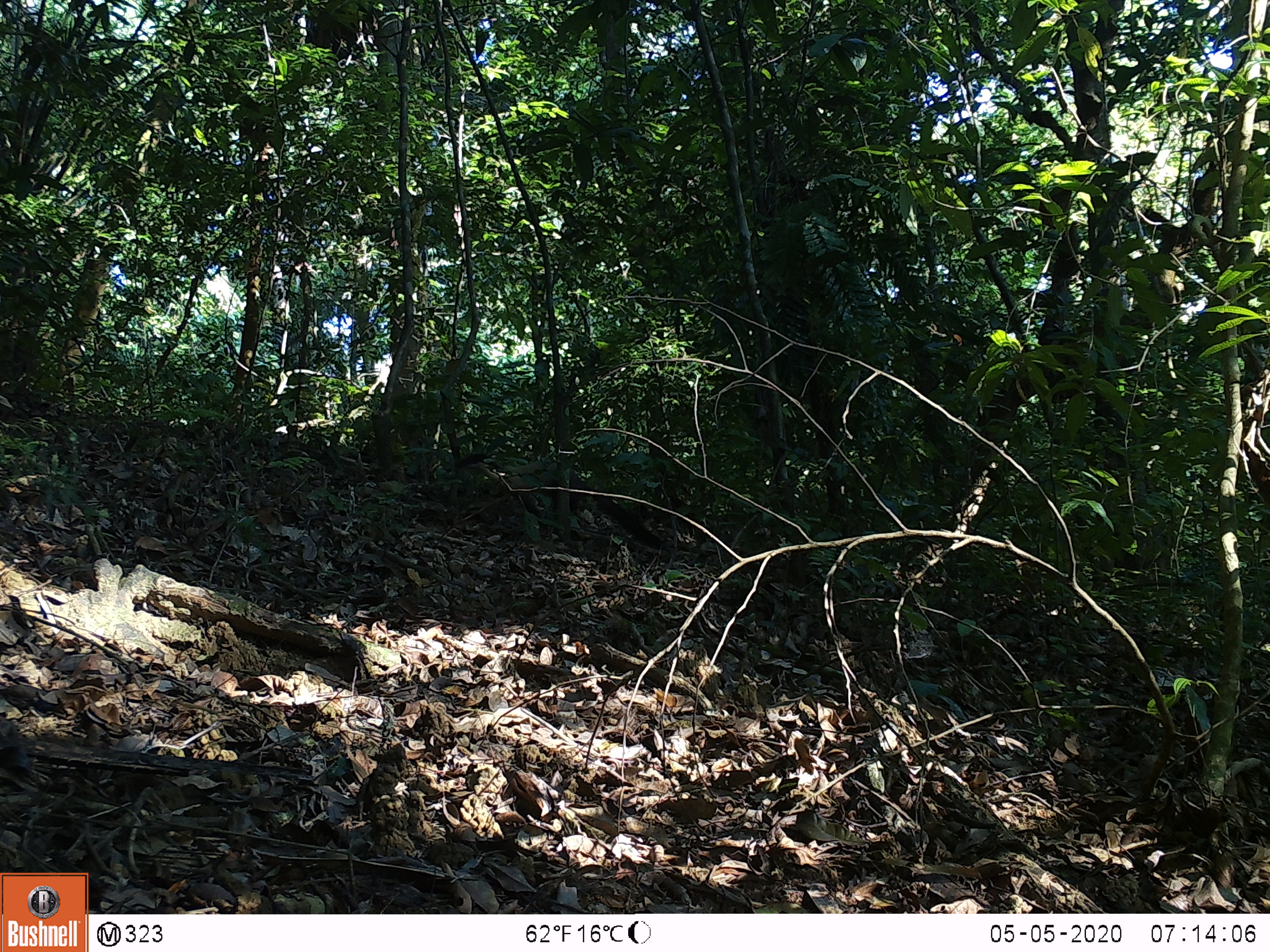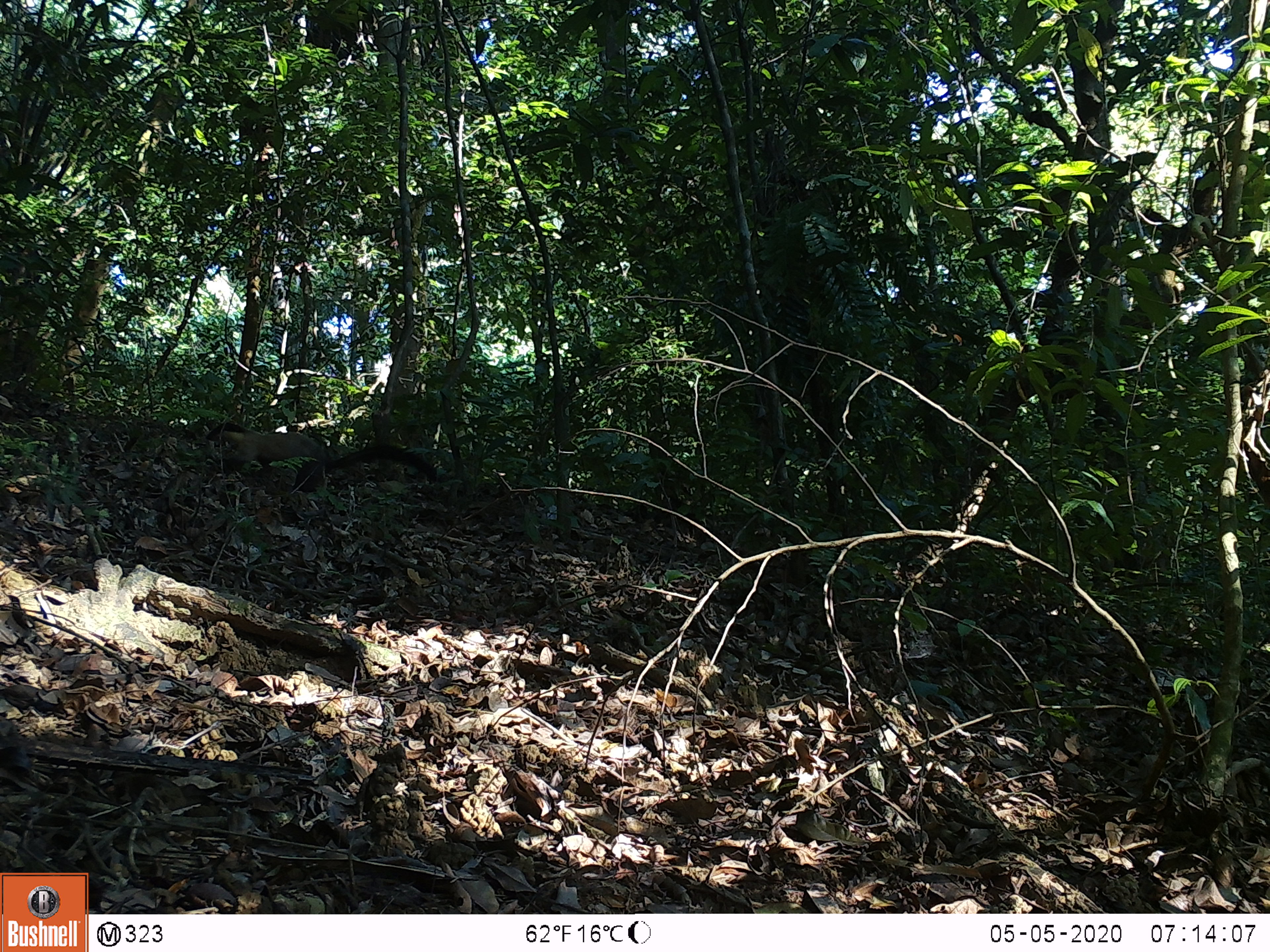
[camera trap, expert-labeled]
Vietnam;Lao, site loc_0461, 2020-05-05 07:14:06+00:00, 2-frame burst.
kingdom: Animalia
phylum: Chordata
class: Mammalia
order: Carnivora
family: Mustelidae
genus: Martes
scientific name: Martes flavigula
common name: yellow-throated marten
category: yellow throated marten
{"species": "yellow throated marten (yellow-throated marten) (Martes flavigula)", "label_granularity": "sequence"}